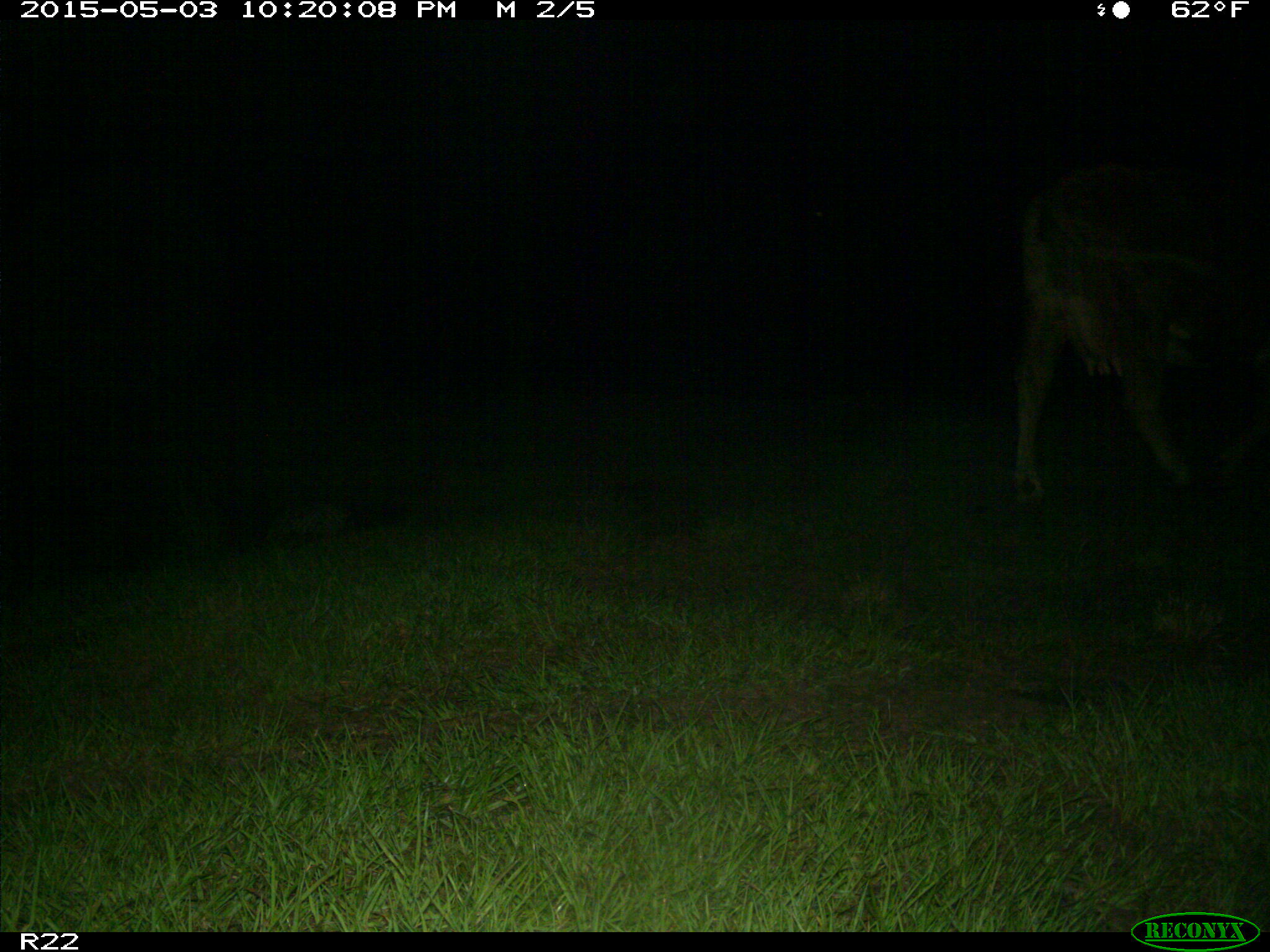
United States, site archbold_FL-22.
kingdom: Animalia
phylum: Chordata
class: Mammalia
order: Artiodactyla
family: Bovidae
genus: Bos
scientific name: Bos taurus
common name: domestic cow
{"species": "Bos taurus (domestic cow)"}